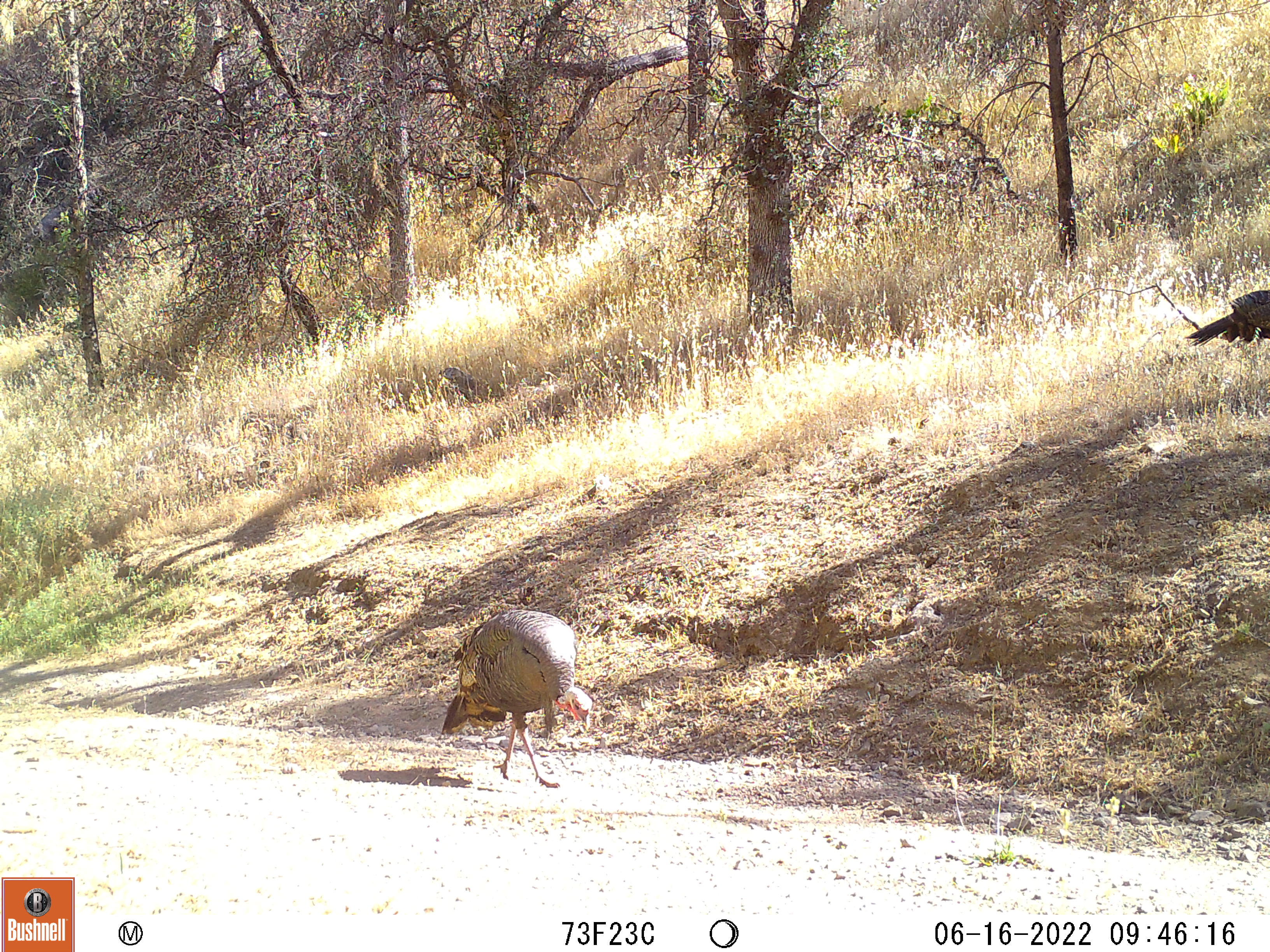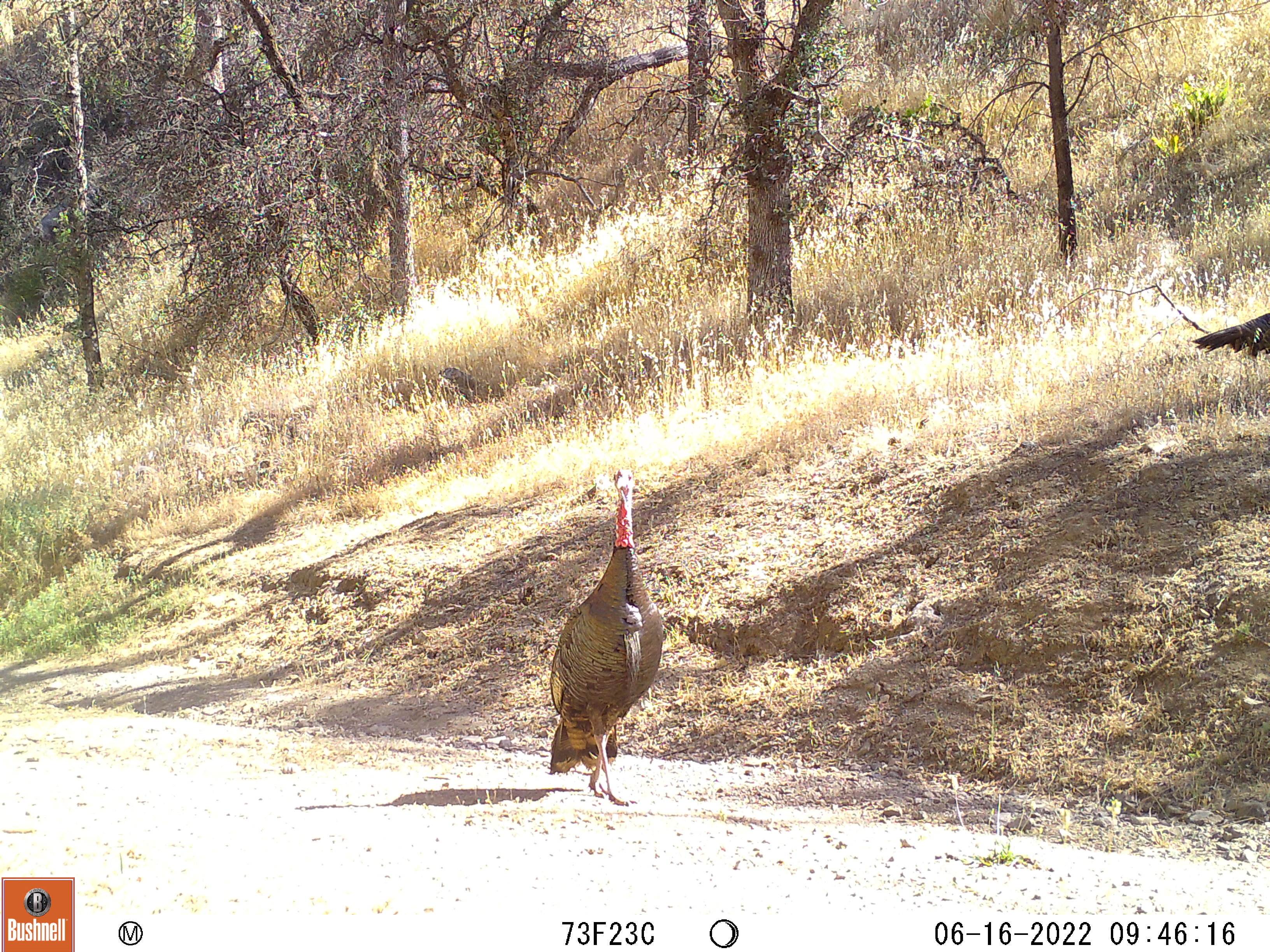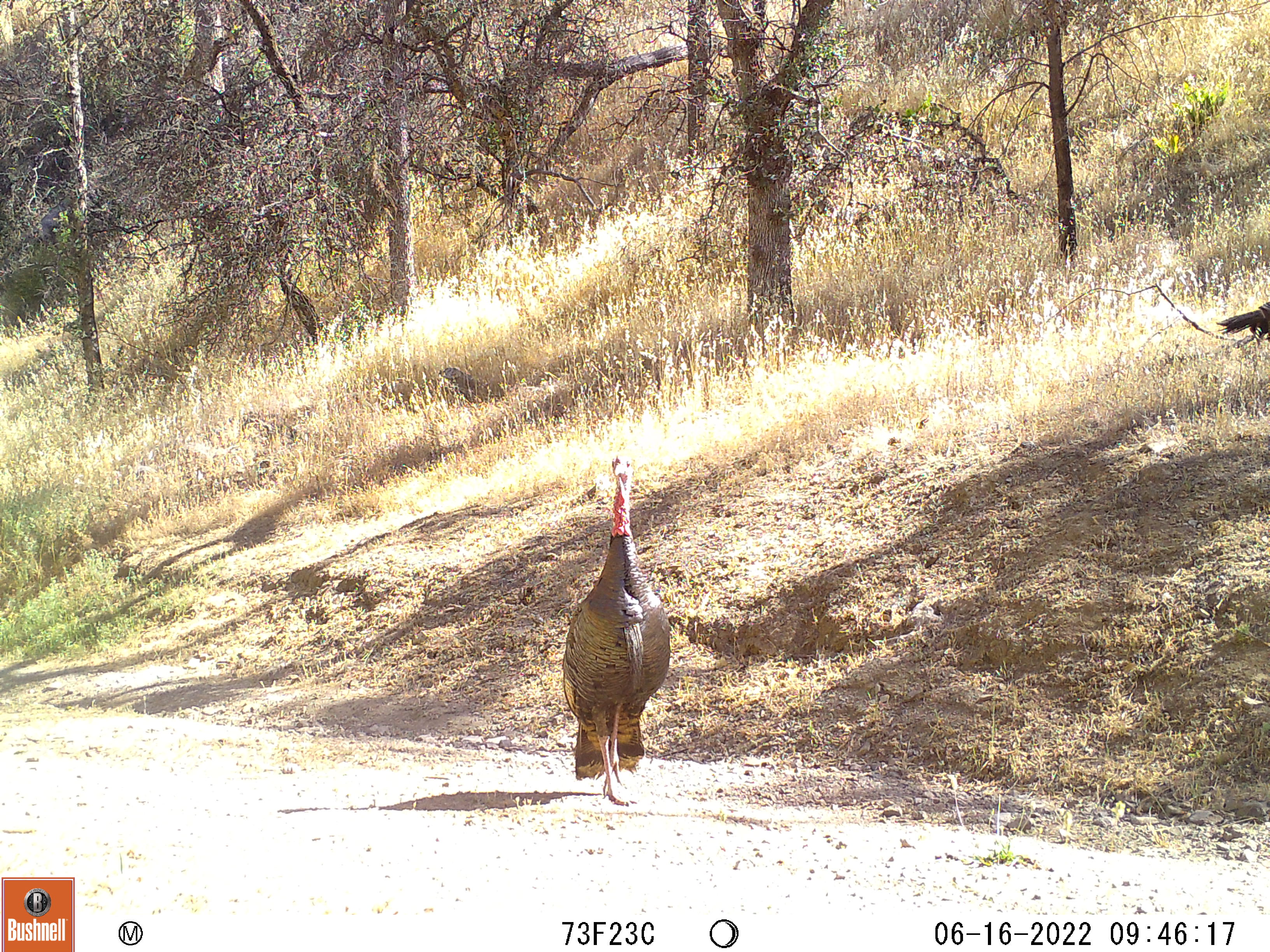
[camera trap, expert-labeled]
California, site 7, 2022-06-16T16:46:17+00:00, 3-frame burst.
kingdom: Animalia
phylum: Chordata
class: Aves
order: Galliformes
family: Phasianidae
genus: Meleagris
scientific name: Meleagris gallopavo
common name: turkey